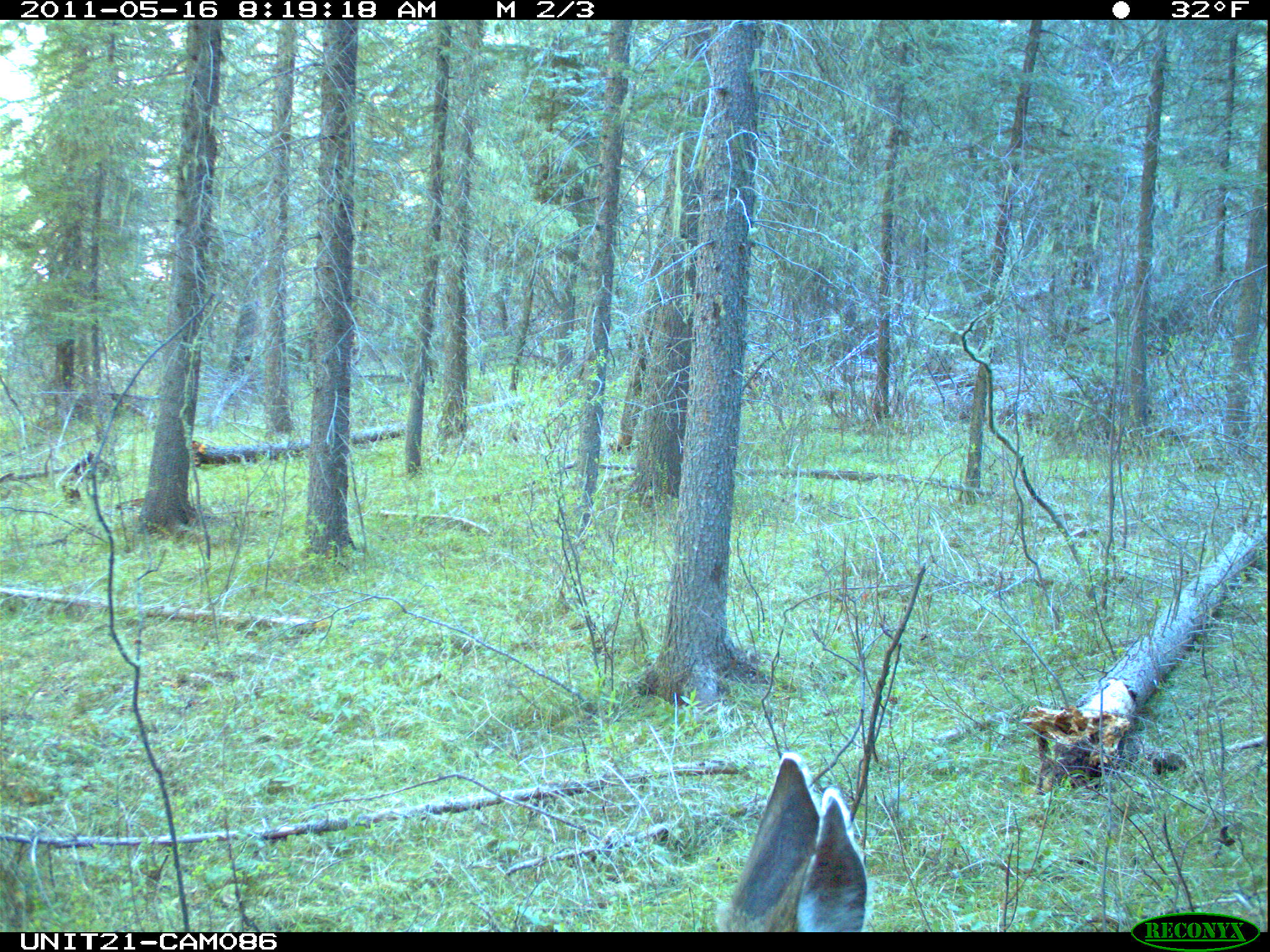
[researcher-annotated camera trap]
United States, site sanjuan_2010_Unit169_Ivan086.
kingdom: Animalia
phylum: Chordata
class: Mammalia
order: Artiodactyla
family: Cervidae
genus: Odocoileus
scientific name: Odocoileus hemionus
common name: mule deer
Odocoileus hemionus (mule deer).